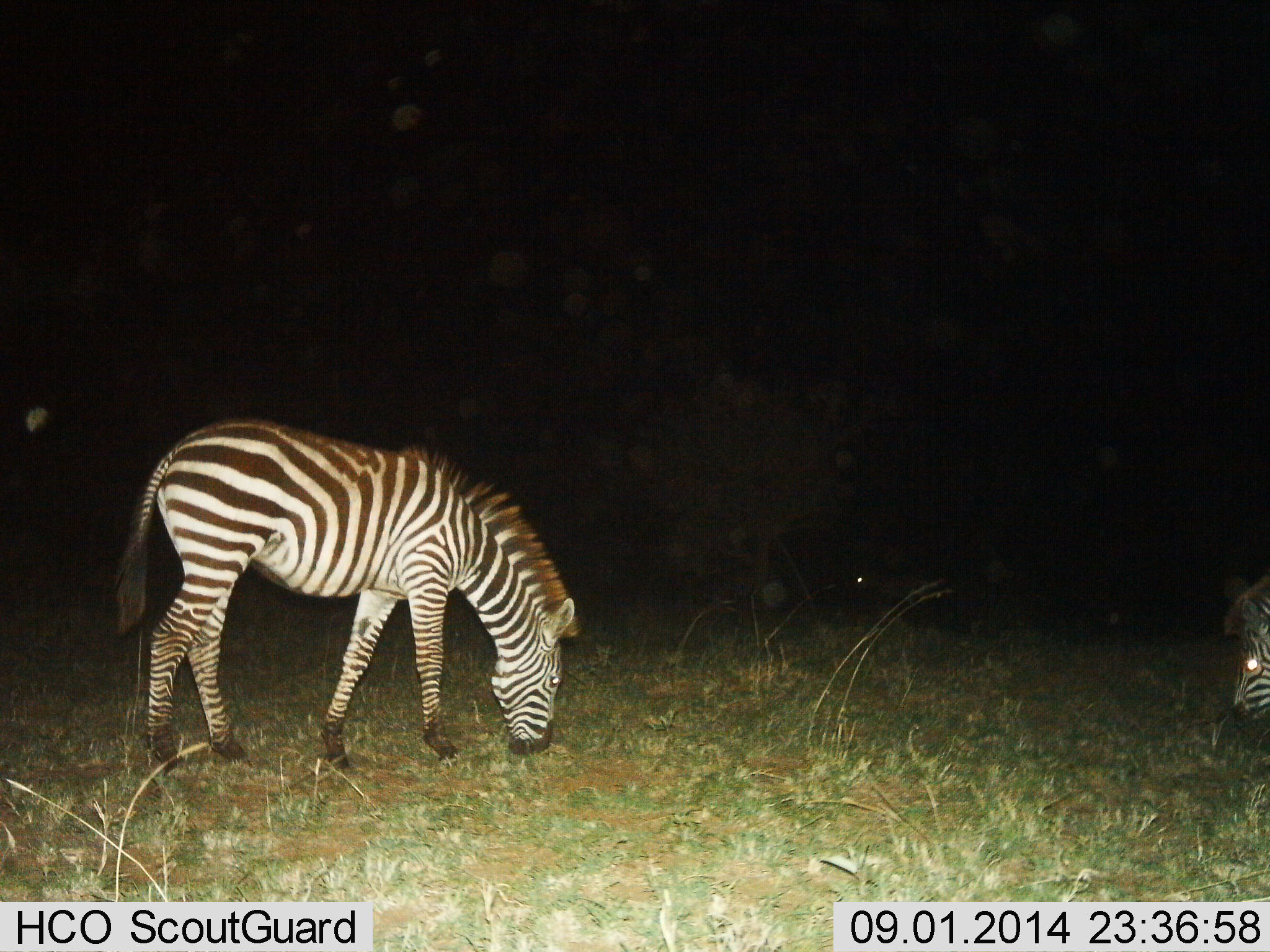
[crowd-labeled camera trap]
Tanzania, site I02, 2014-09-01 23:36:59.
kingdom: Animalia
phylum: Chordata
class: Mammalia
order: Perissodactyla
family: Equidae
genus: Equus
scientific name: Equus quagga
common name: plains zebra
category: zebra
Zebra (plains zebra) (Equus quagga), count 2. Behavior (volunteer vote fractions): standing 20%, resting 10%, moving 0%, interacting 0%. Young present (vote fraction): 0%. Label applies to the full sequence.